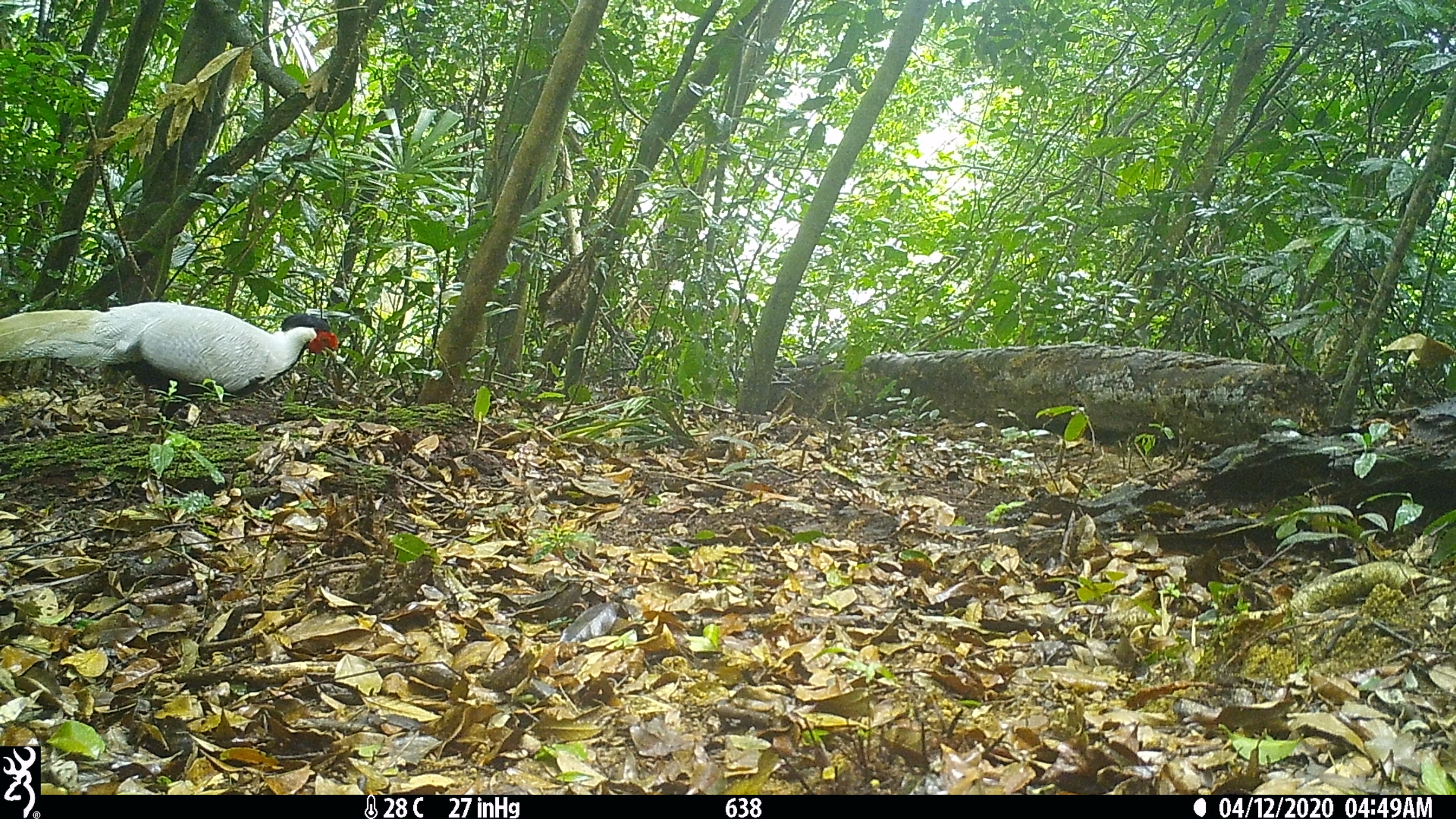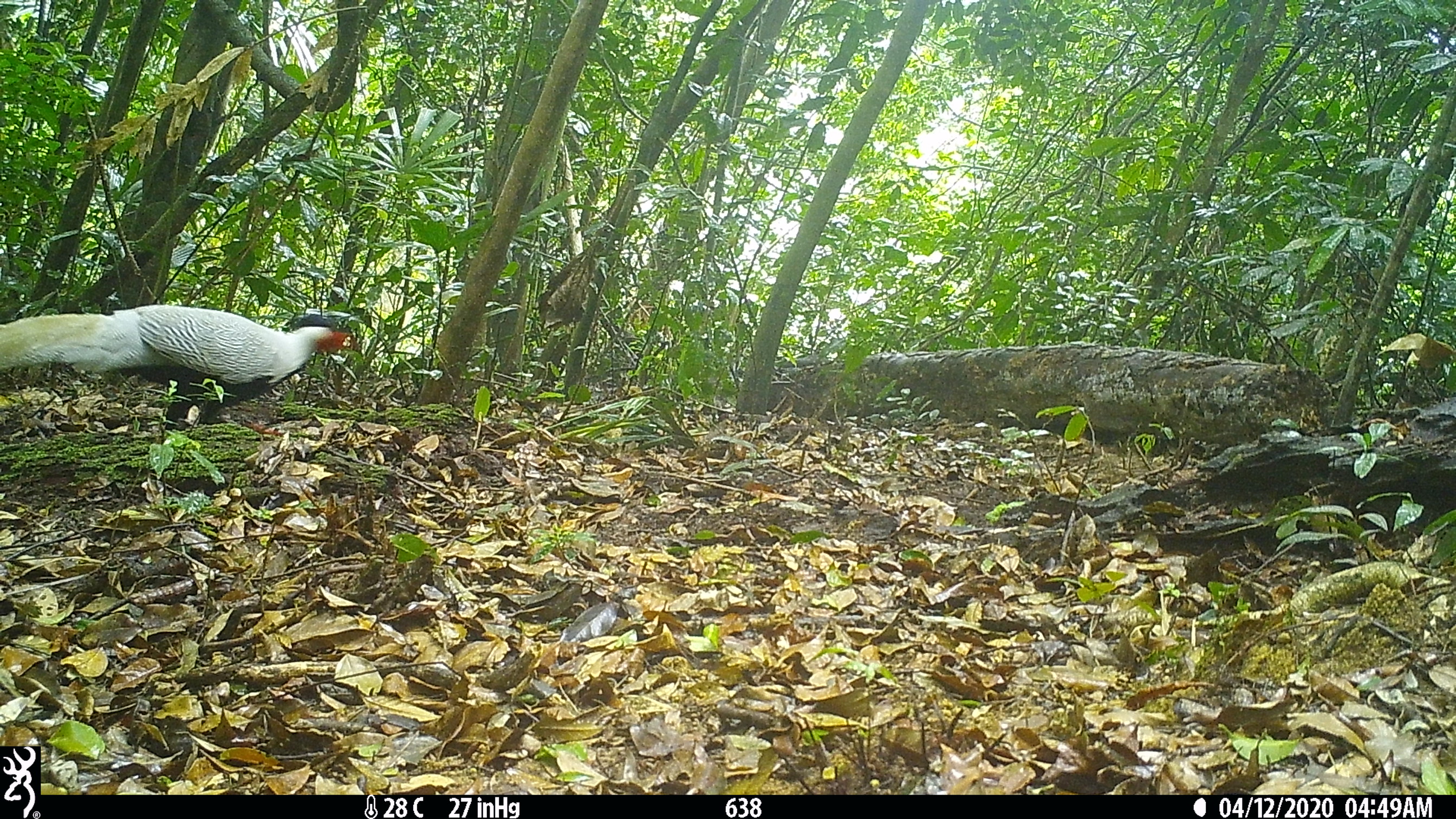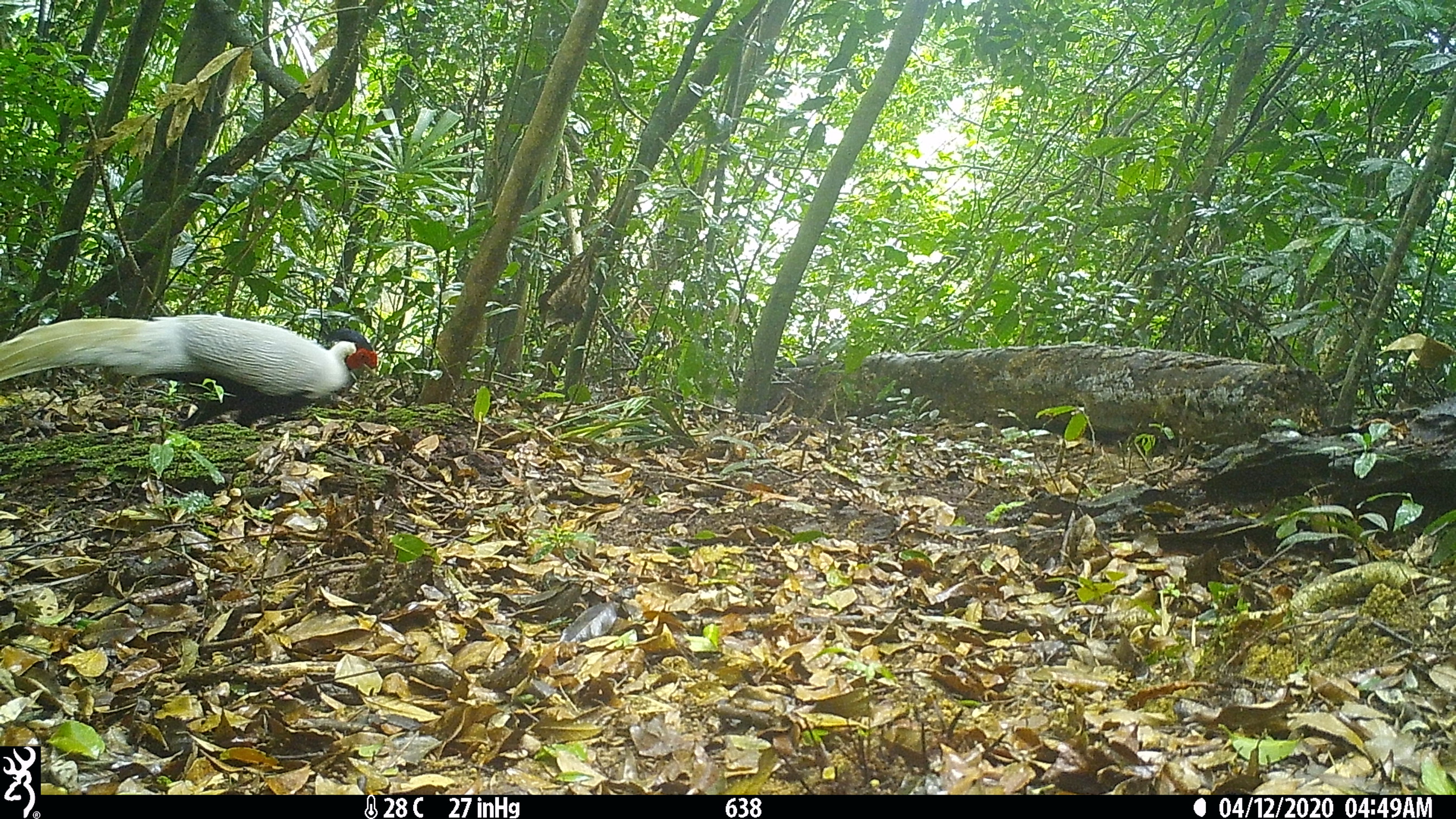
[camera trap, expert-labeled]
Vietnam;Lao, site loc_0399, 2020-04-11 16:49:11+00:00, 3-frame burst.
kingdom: Animalia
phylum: Chordata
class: Aves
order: Galliformes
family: Phasianidae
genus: Lophura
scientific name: Lophura nycthemera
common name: silver pheasant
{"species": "silver pheasant (Lophura nycthemera)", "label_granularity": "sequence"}